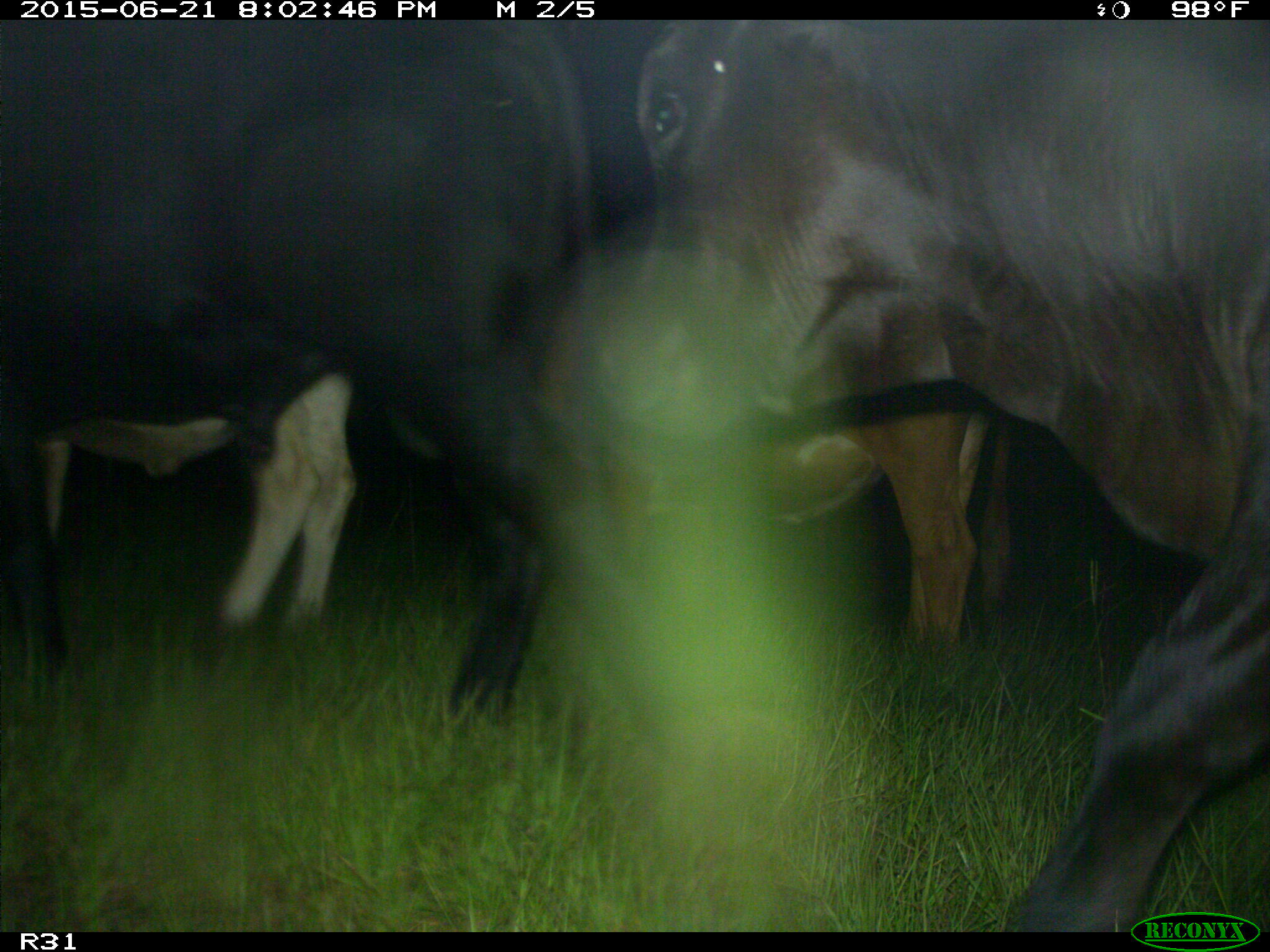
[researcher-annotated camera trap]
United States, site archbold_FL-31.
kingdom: Animalia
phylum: Chordata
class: Mammalia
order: Artiodactyla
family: Bovidae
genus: Bos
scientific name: Bos taurus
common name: domestic cow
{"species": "Bos taurus (domestic cow)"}